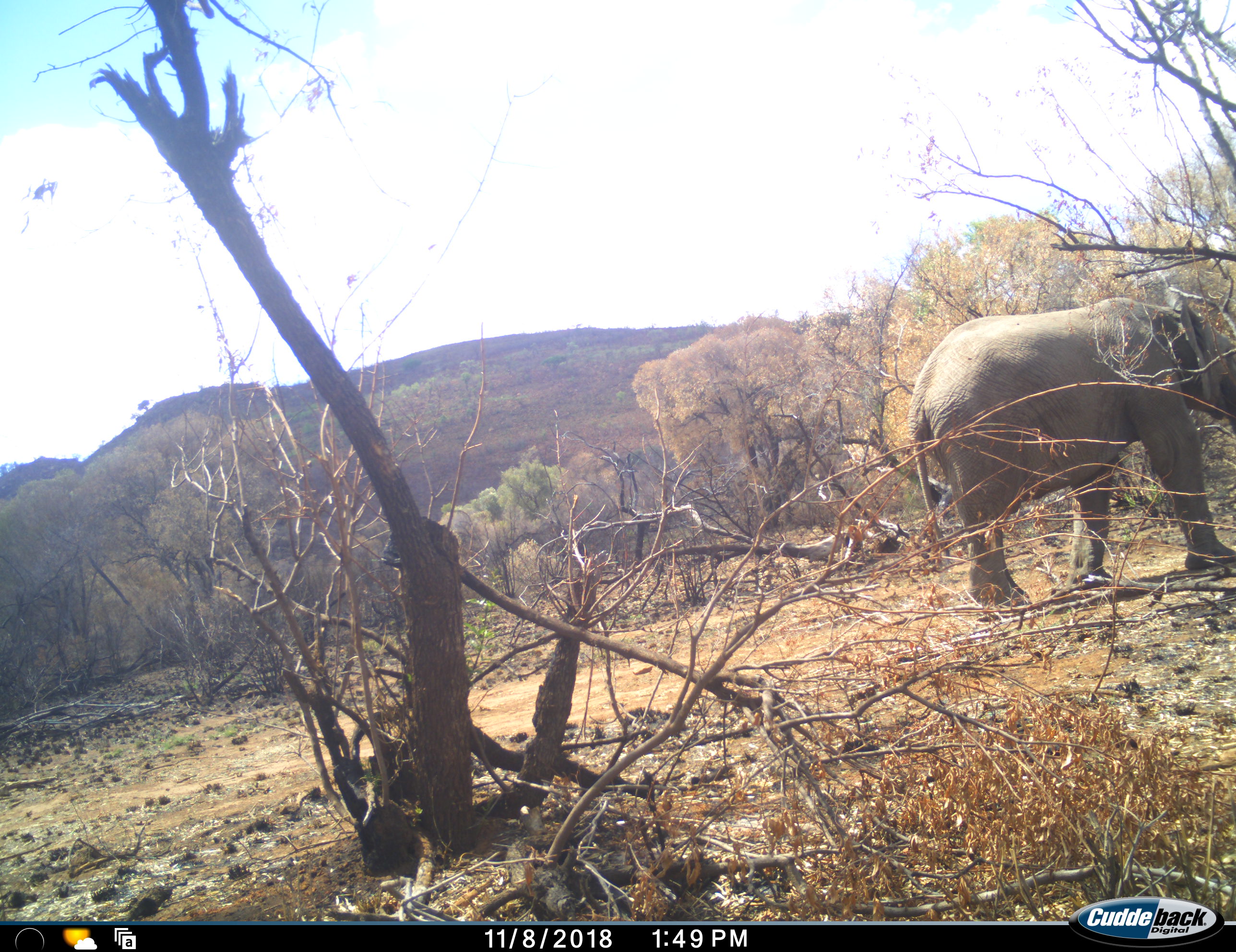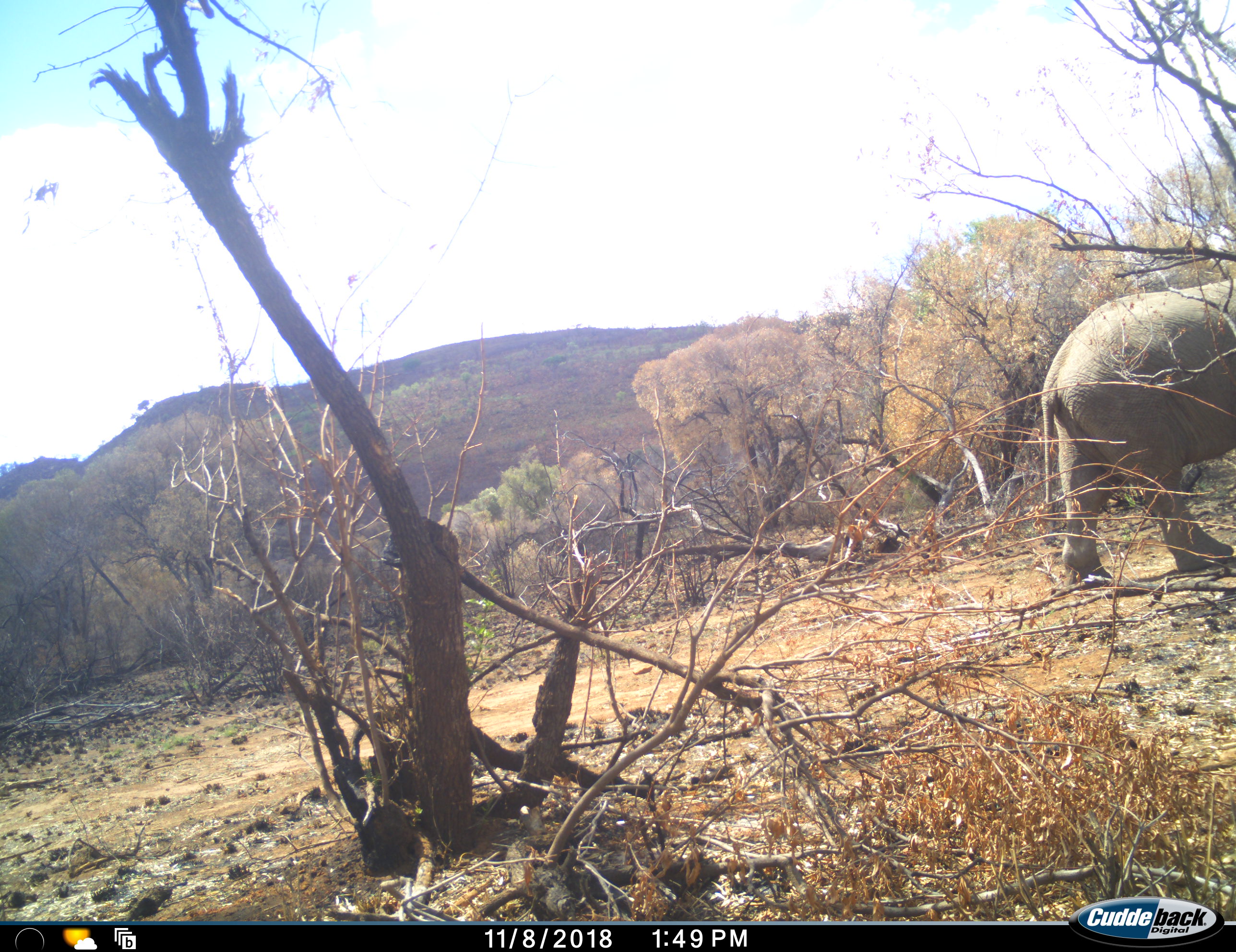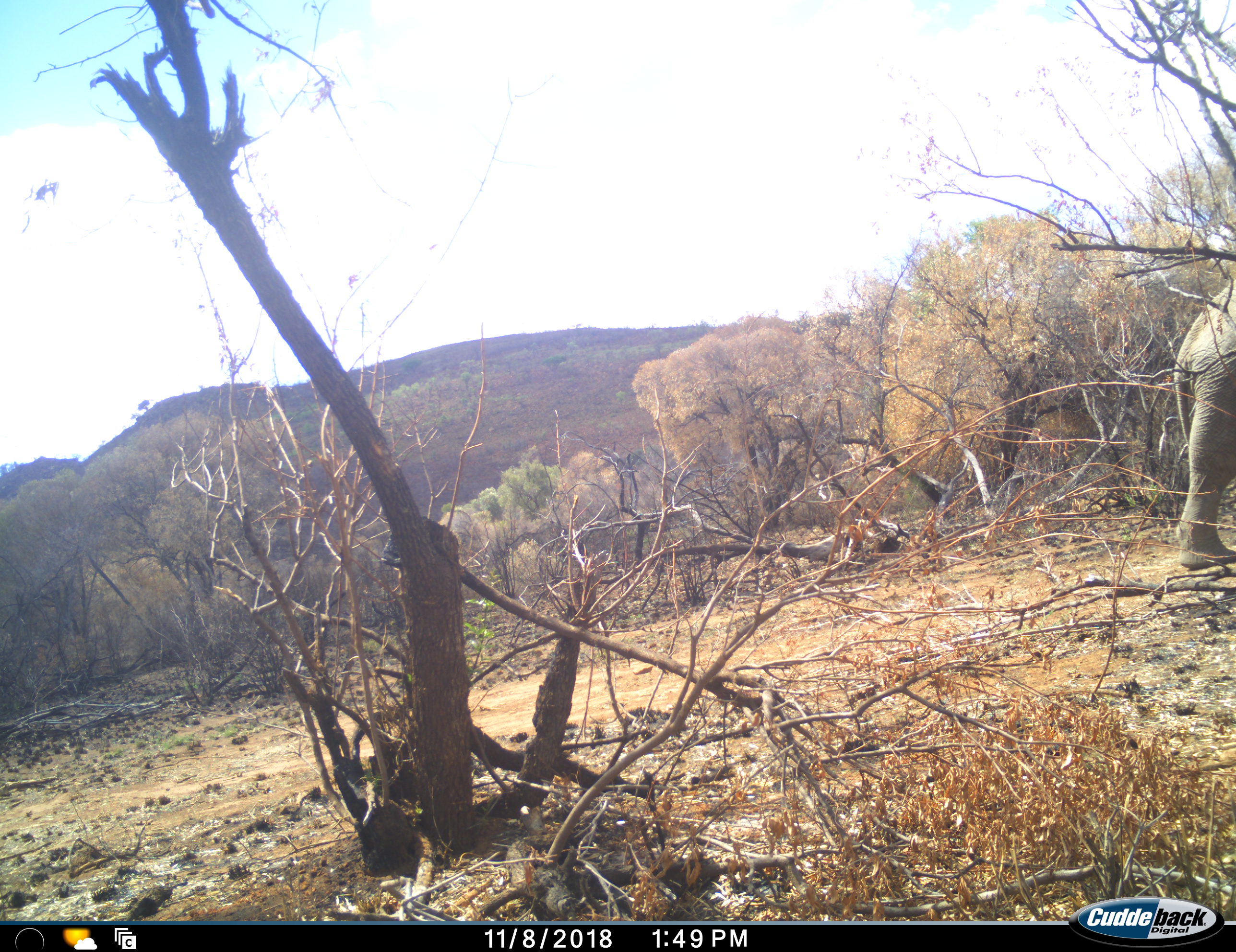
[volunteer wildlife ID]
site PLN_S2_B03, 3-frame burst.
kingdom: Animalia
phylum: Chordata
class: Mammalia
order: Proboscidea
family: Elephantidae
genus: Loxodonta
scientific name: Loxodonta africana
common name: african bush elephant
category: elephant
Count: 1.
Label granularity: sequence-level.